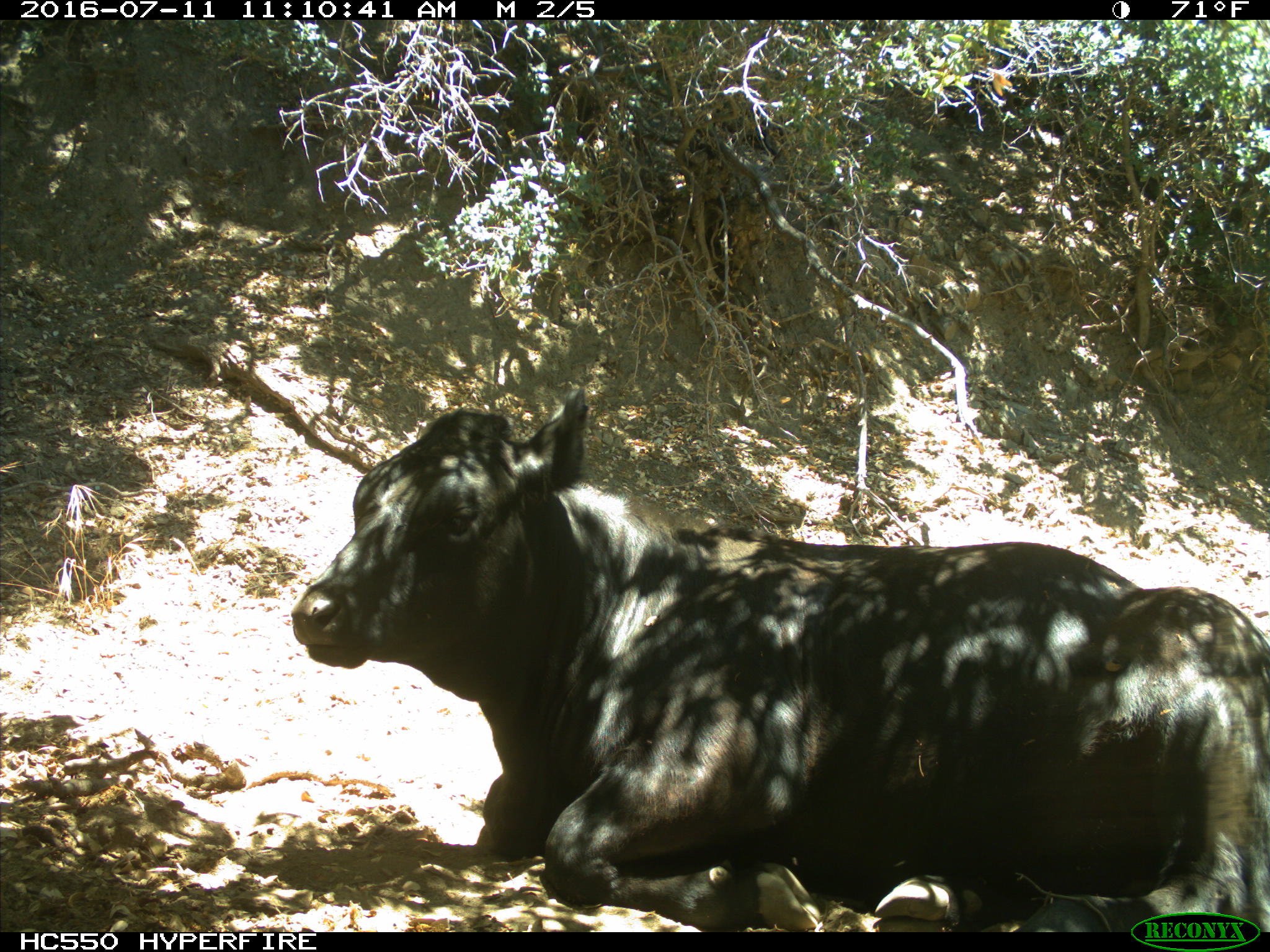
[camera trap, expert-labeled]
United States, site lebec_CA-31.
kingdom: Animalia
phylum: Chordata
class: Mammalia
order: Artiodactyla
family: Bovidae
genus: Bos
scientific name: Bos taurus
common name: domestic cow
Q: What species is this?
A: Bos taurus (domestic cow).